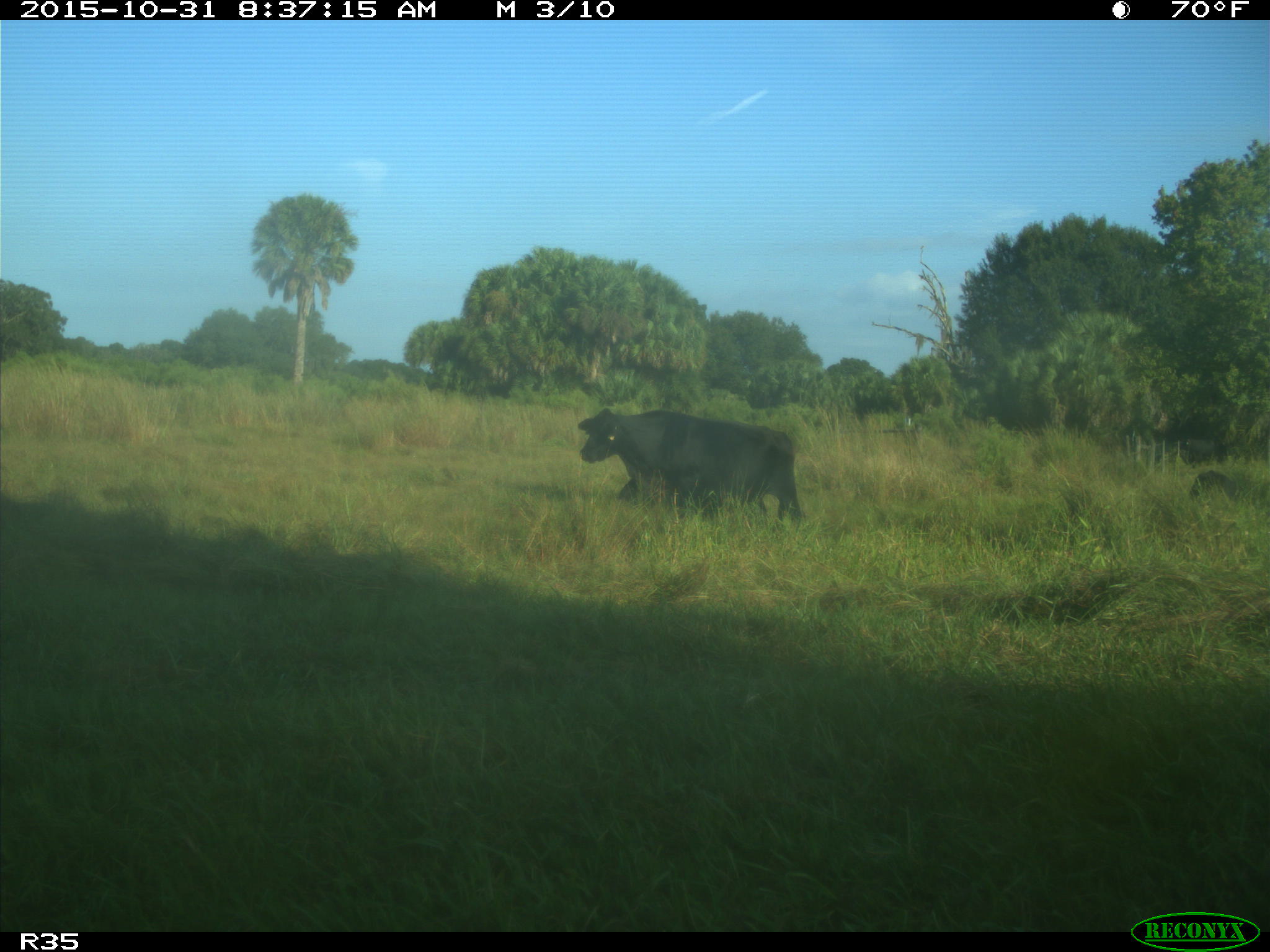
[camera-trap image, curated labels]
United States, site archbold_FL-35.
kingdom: Animalia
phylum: Chordata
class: Mammalia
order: Artiodactyla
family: Bovidae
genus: Bos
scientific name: Bos taurus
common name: domestic cow